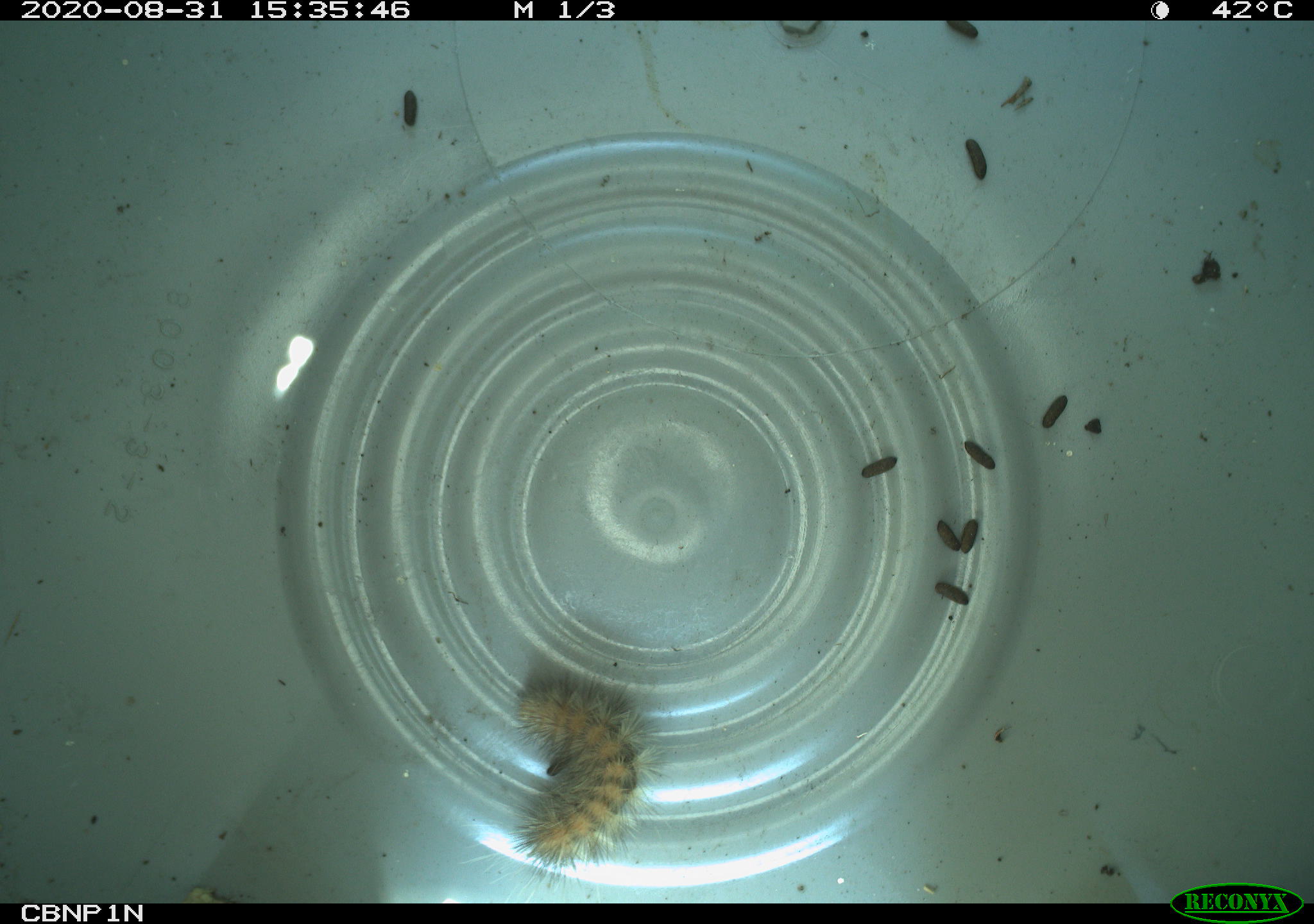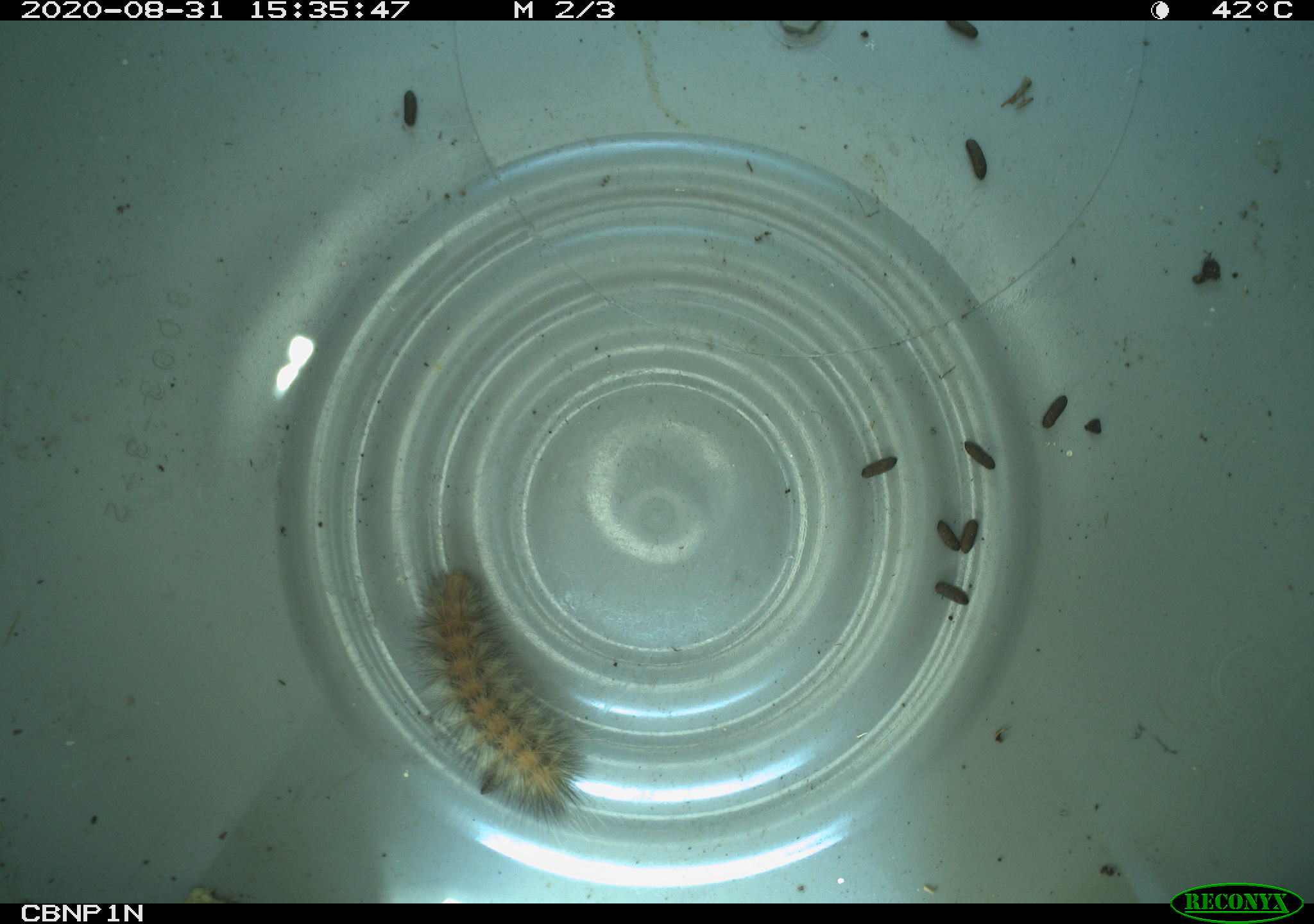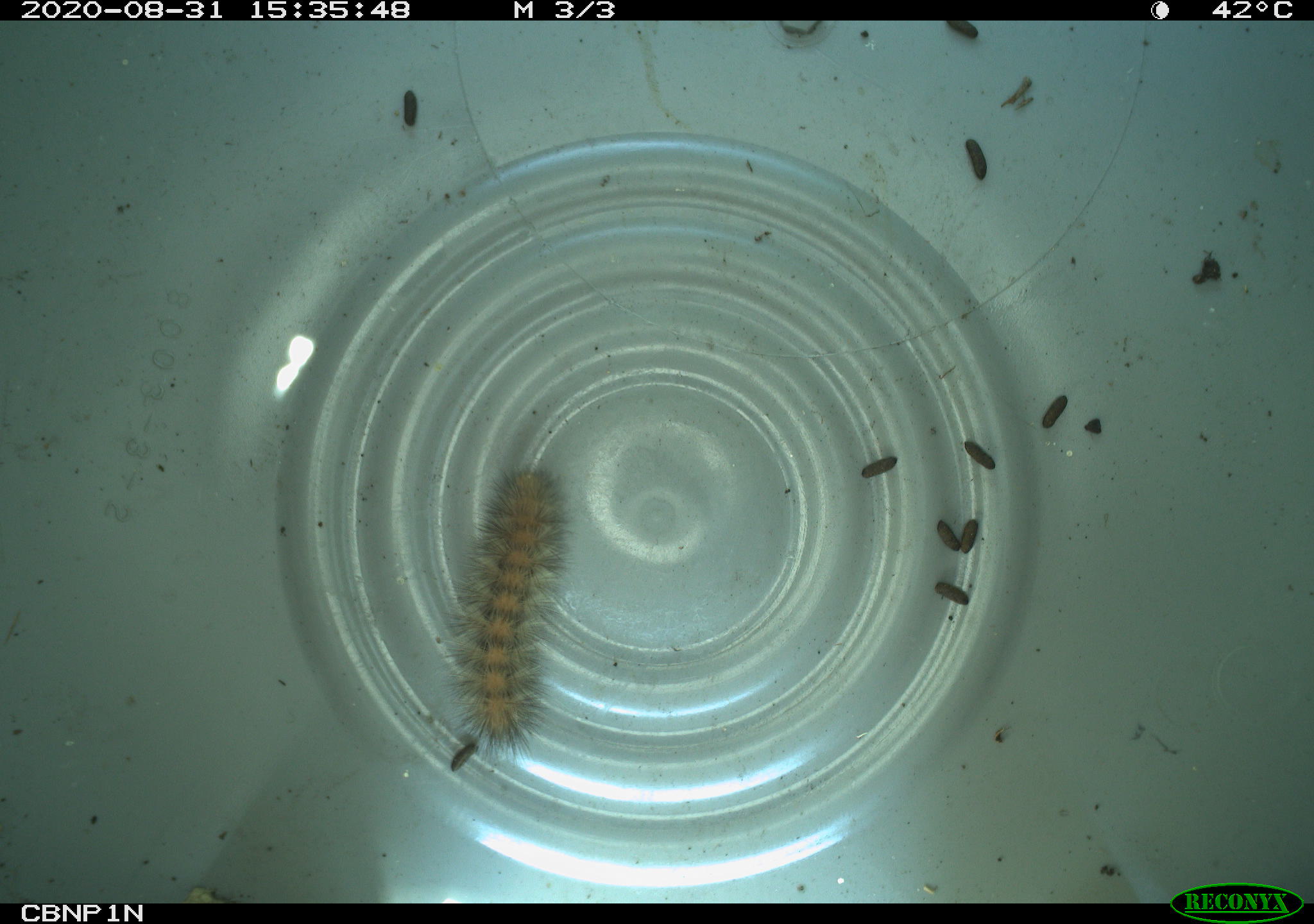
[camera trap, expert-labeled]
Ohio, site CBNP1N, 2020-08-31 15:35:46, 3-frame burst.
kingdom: Animalia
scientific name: Animalia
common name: animal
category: invertebrate